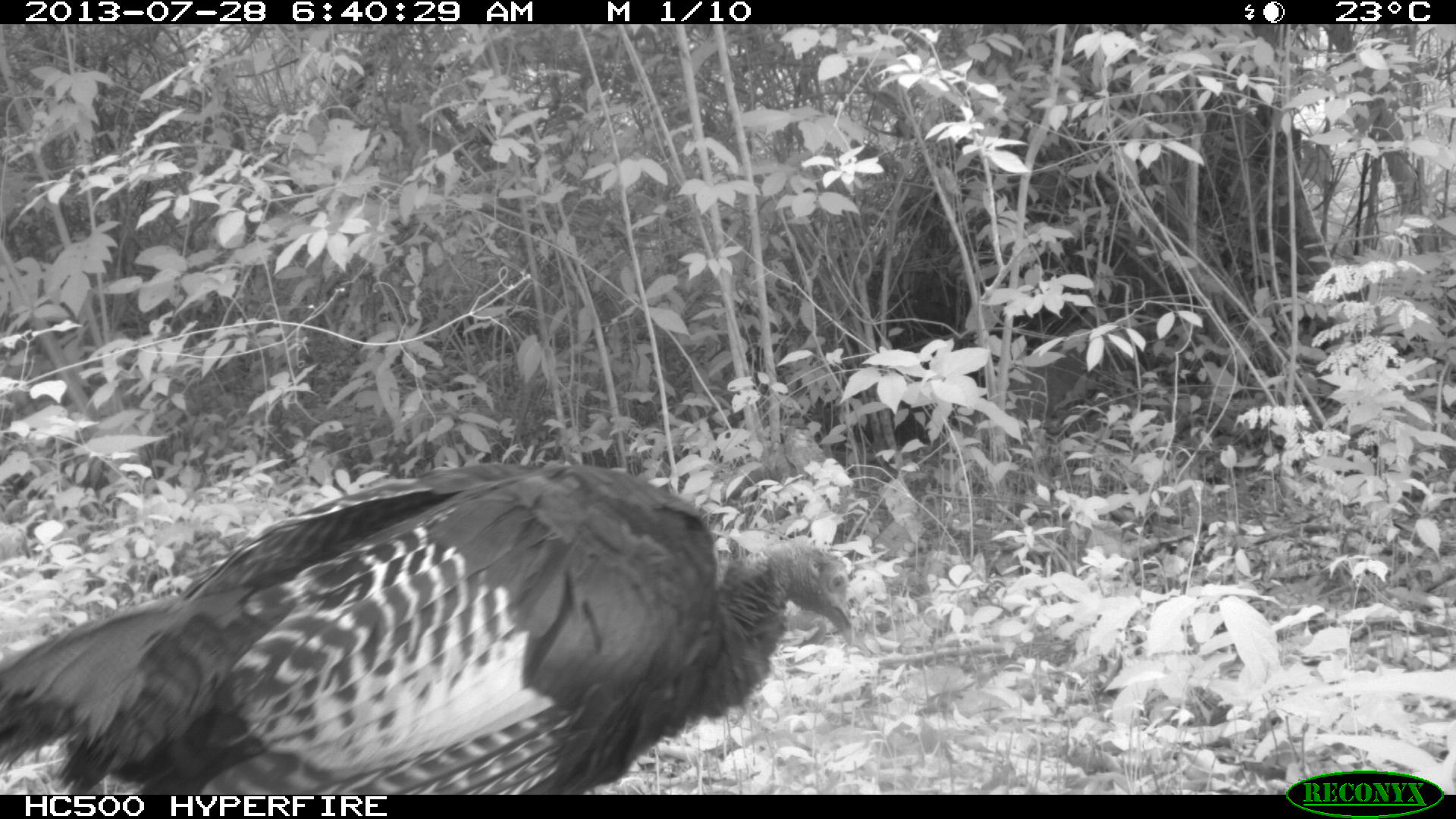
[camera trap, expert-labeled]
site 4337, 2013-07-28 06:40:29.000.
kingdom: Animalia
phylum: Chordata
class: Aves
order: Galliformes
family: Phasianidae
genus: Meleagris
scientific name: Meleagris ocellata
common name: ocellated turkey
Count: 1.